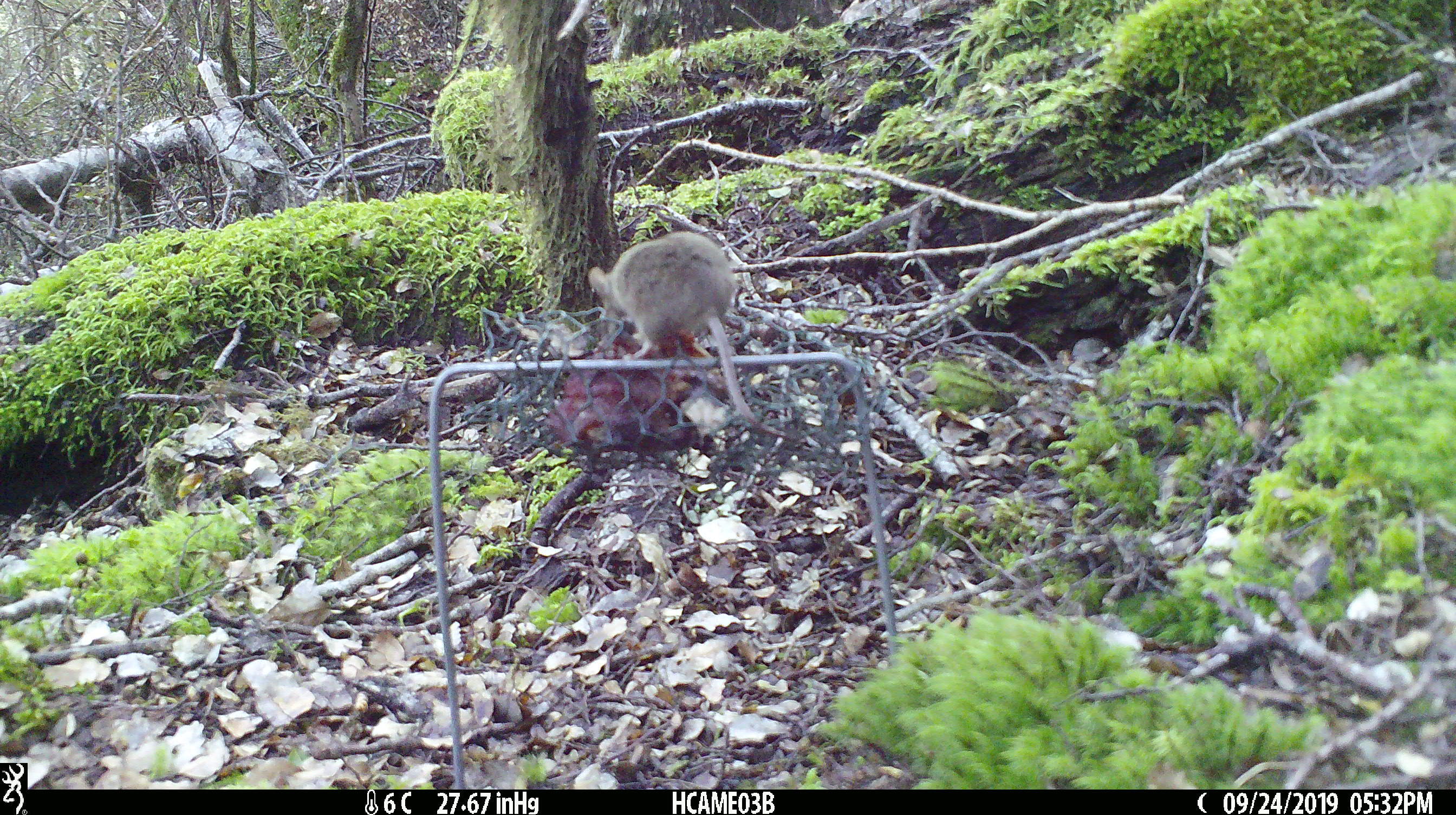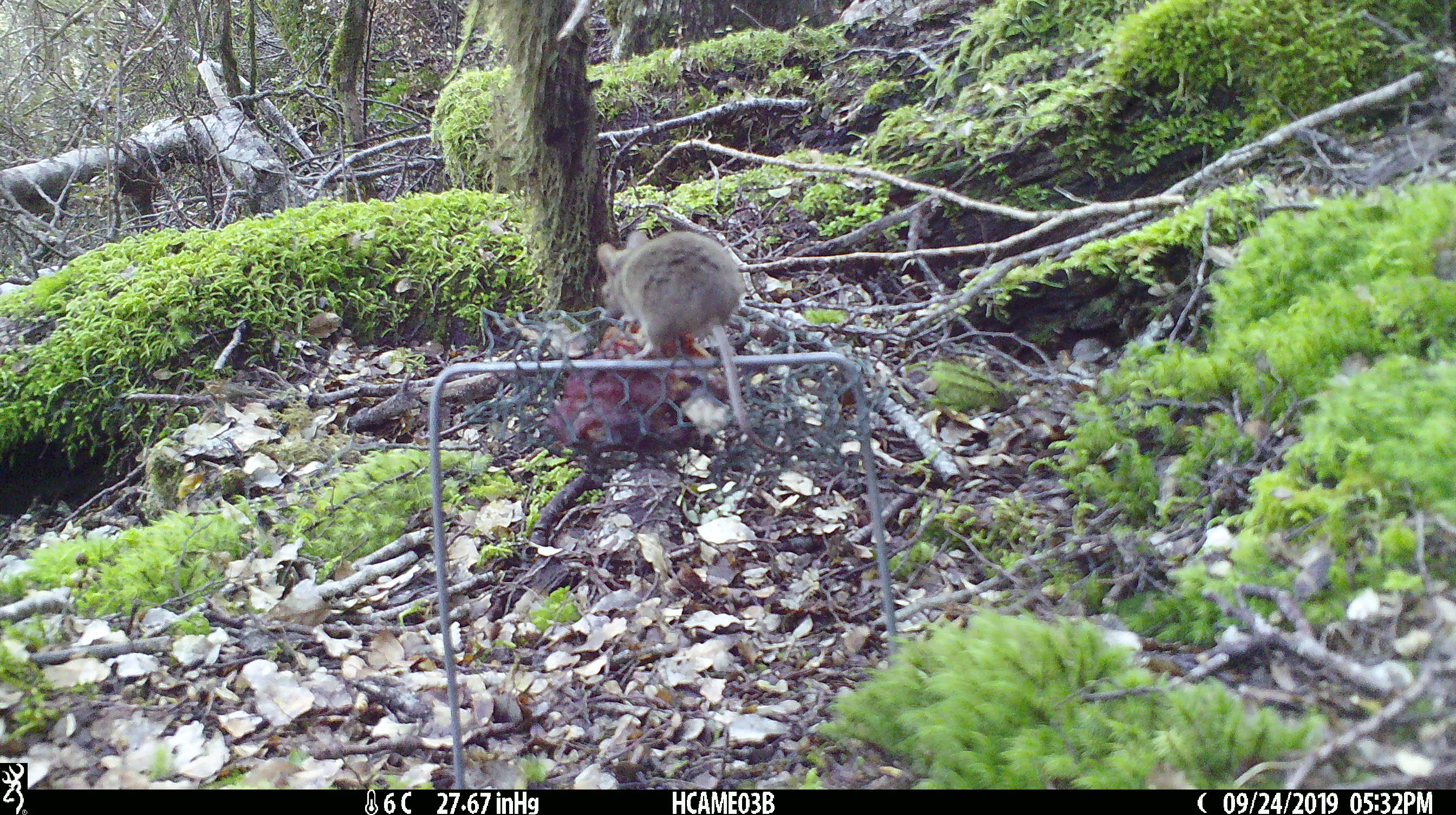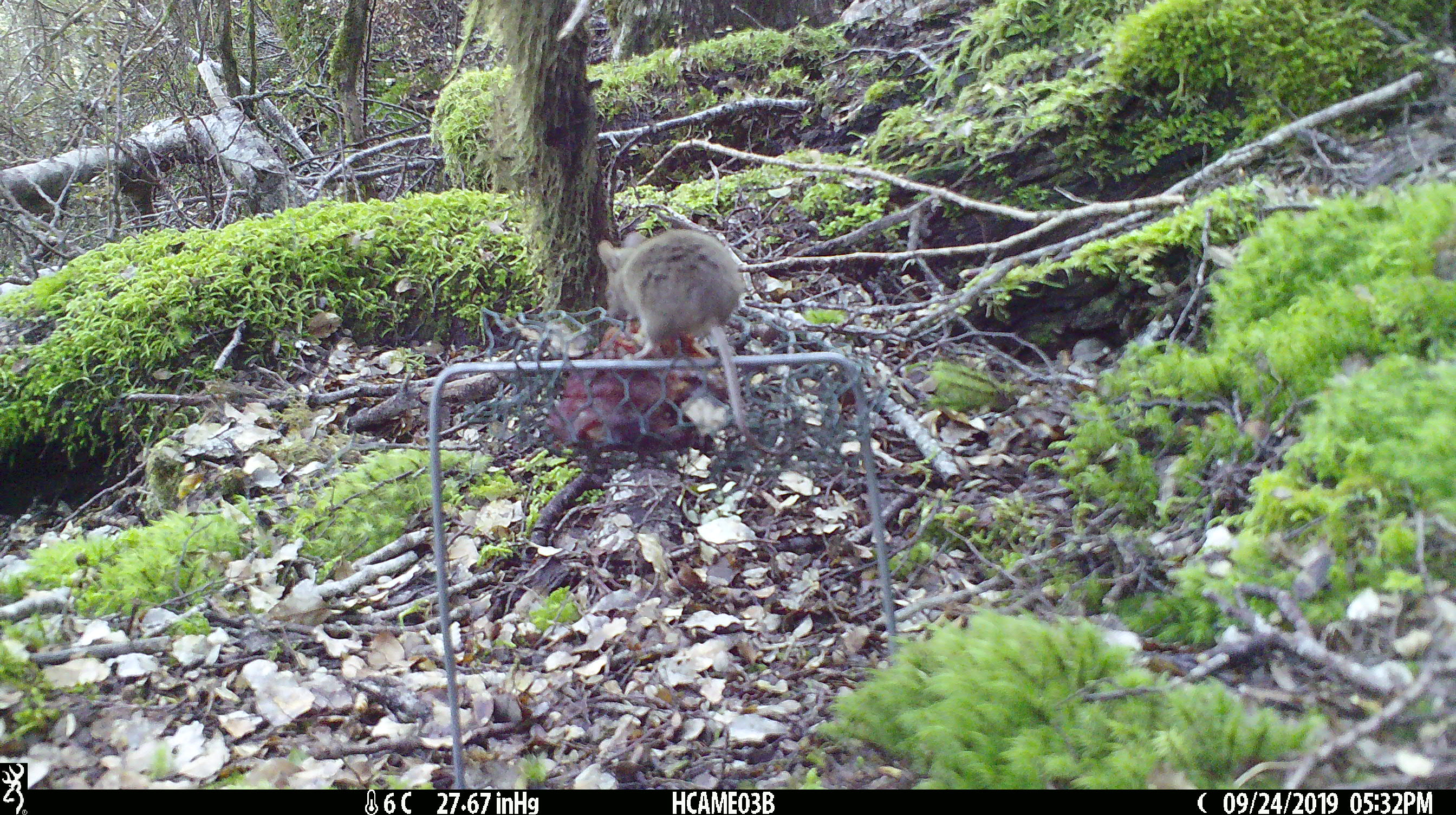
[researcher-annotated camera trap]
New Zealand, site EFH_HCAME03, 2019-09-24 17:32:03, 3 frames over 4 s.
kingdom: Animalia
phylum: Chordata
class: Mammalia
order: Rodentia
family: Muridae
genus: Mus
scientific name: Mus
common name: mouse